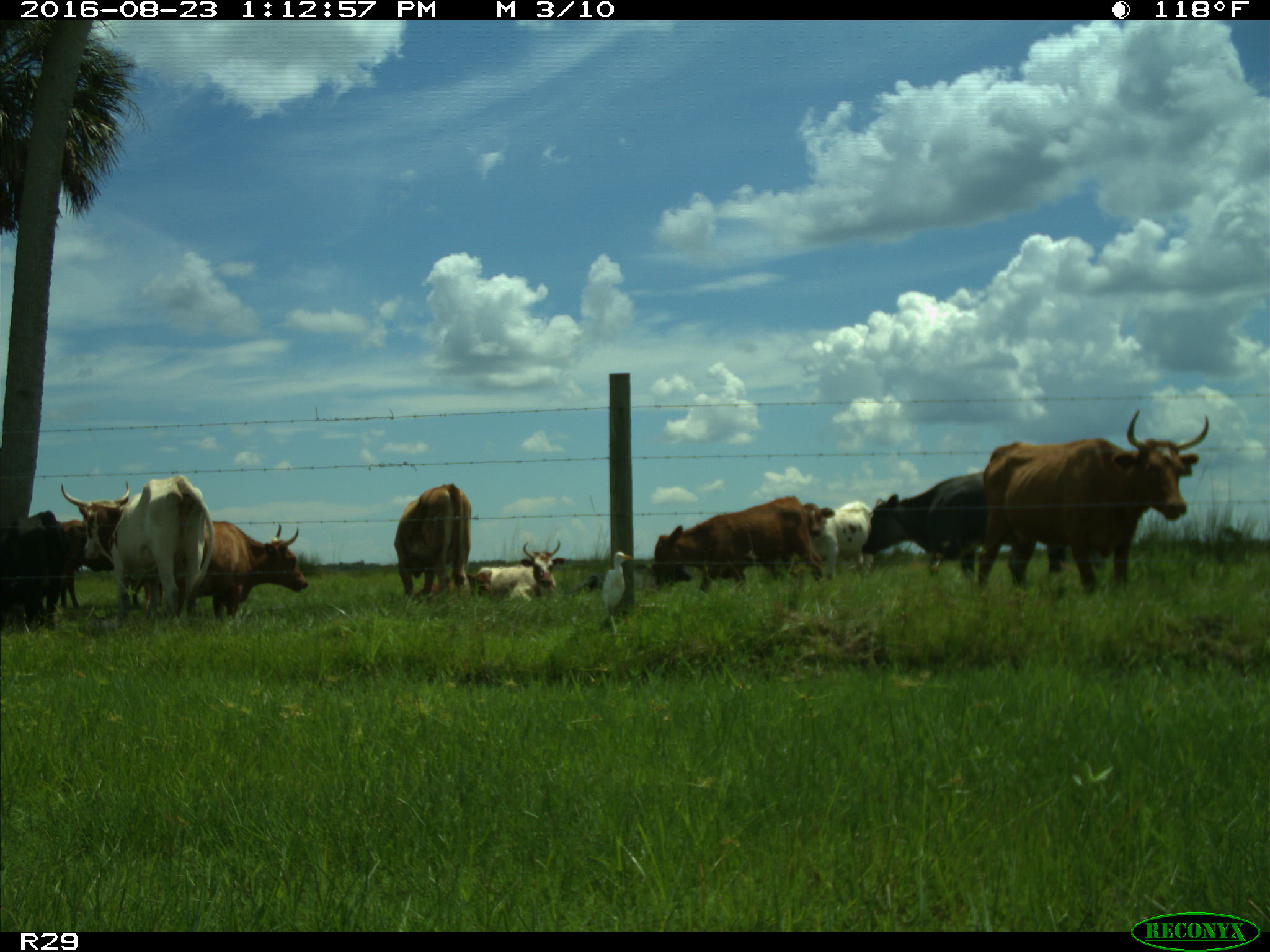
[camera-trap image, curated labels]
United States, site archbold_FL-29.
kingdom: Animalia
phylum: Chordata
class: Mammalia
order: Artiodactyla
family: Bovidae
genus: Bos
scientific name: Bos taurus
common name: domestic cow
Bos taurus (domestic cow).